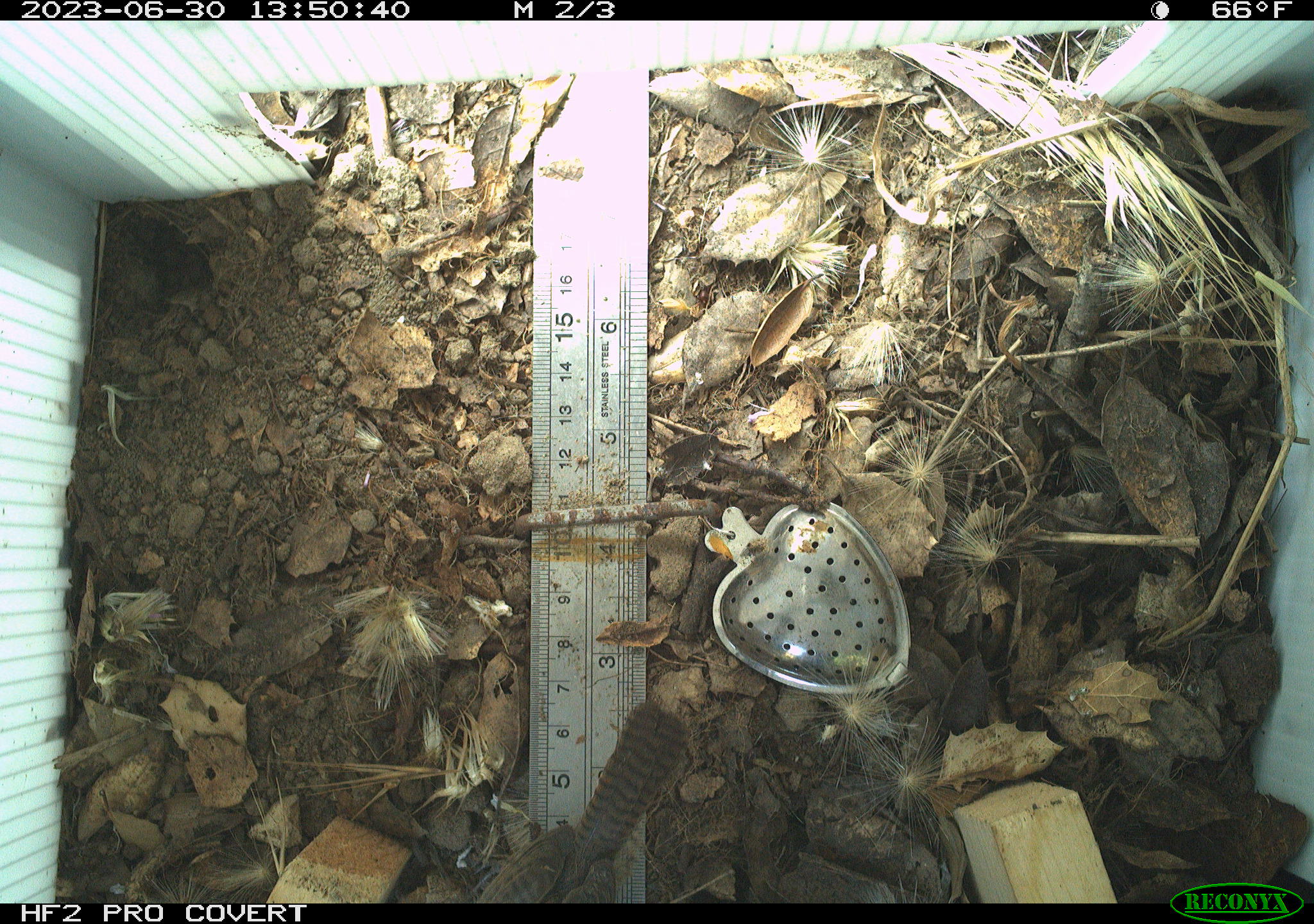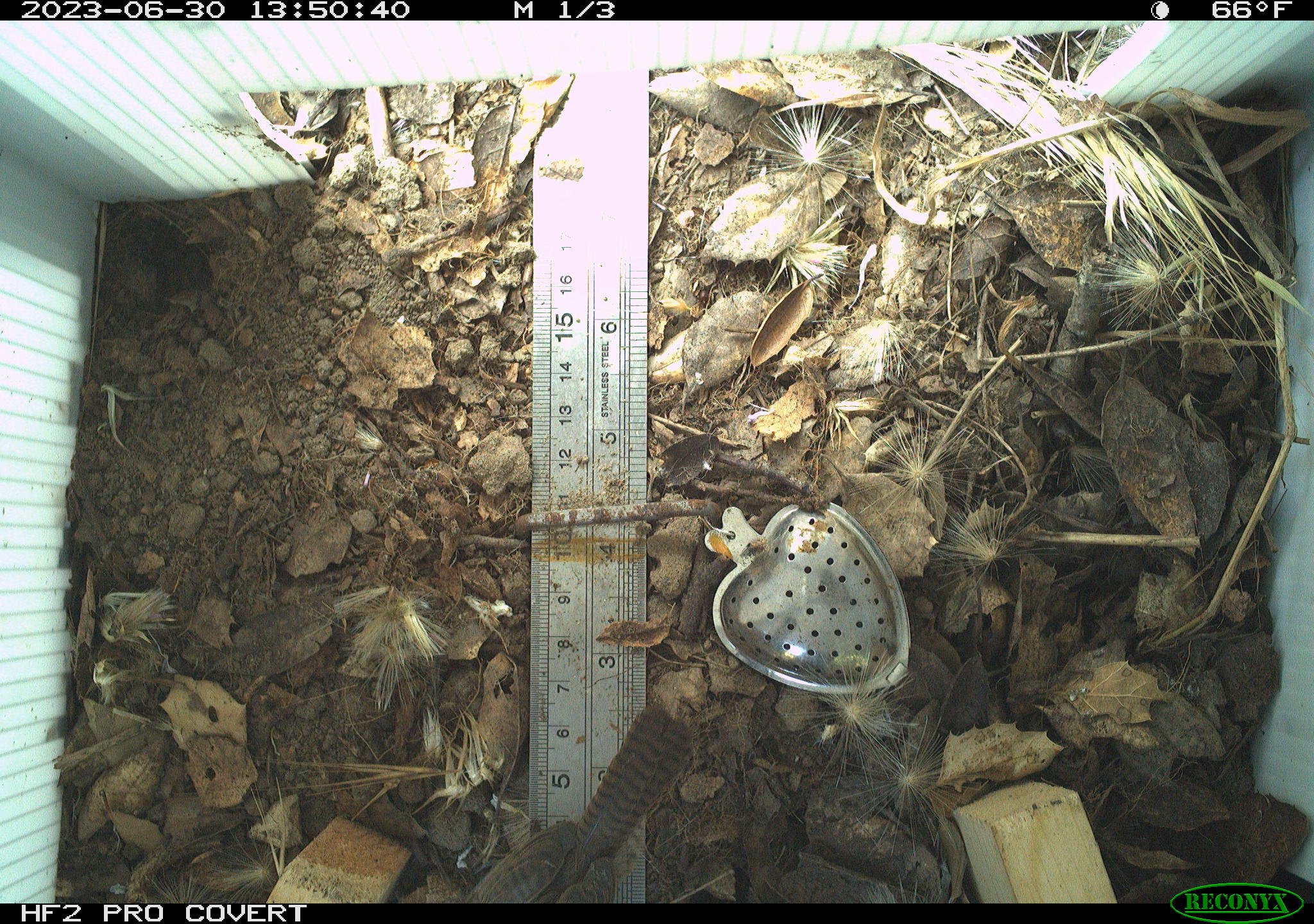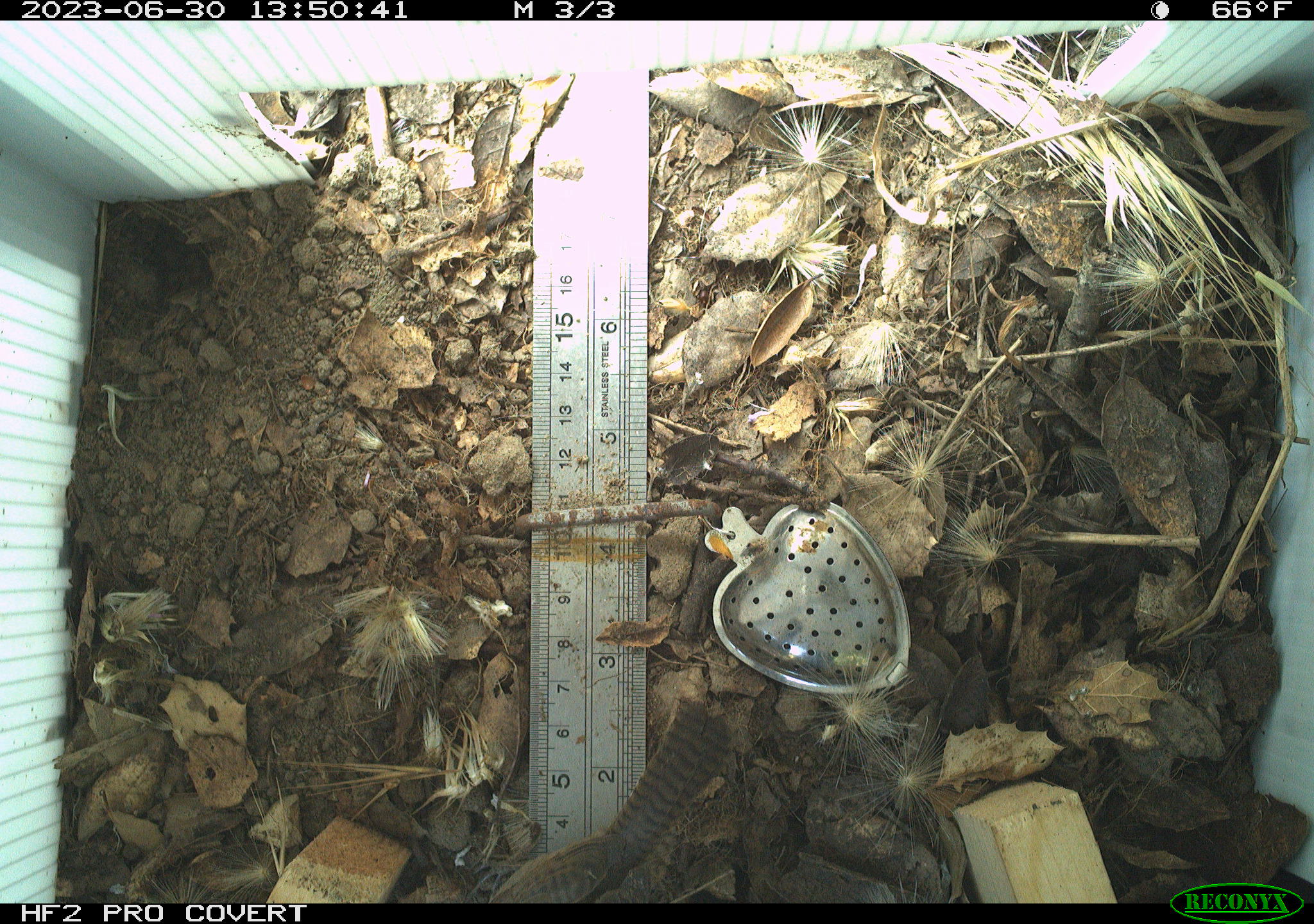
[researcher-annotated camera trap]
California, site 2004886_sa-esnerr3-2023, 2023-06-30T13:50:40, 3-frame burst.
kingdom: Animalia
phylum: Chordata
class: Aves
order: Passeriformes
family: Troglodytidae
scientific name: Troglodytidae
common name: wren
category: troglodytidae family